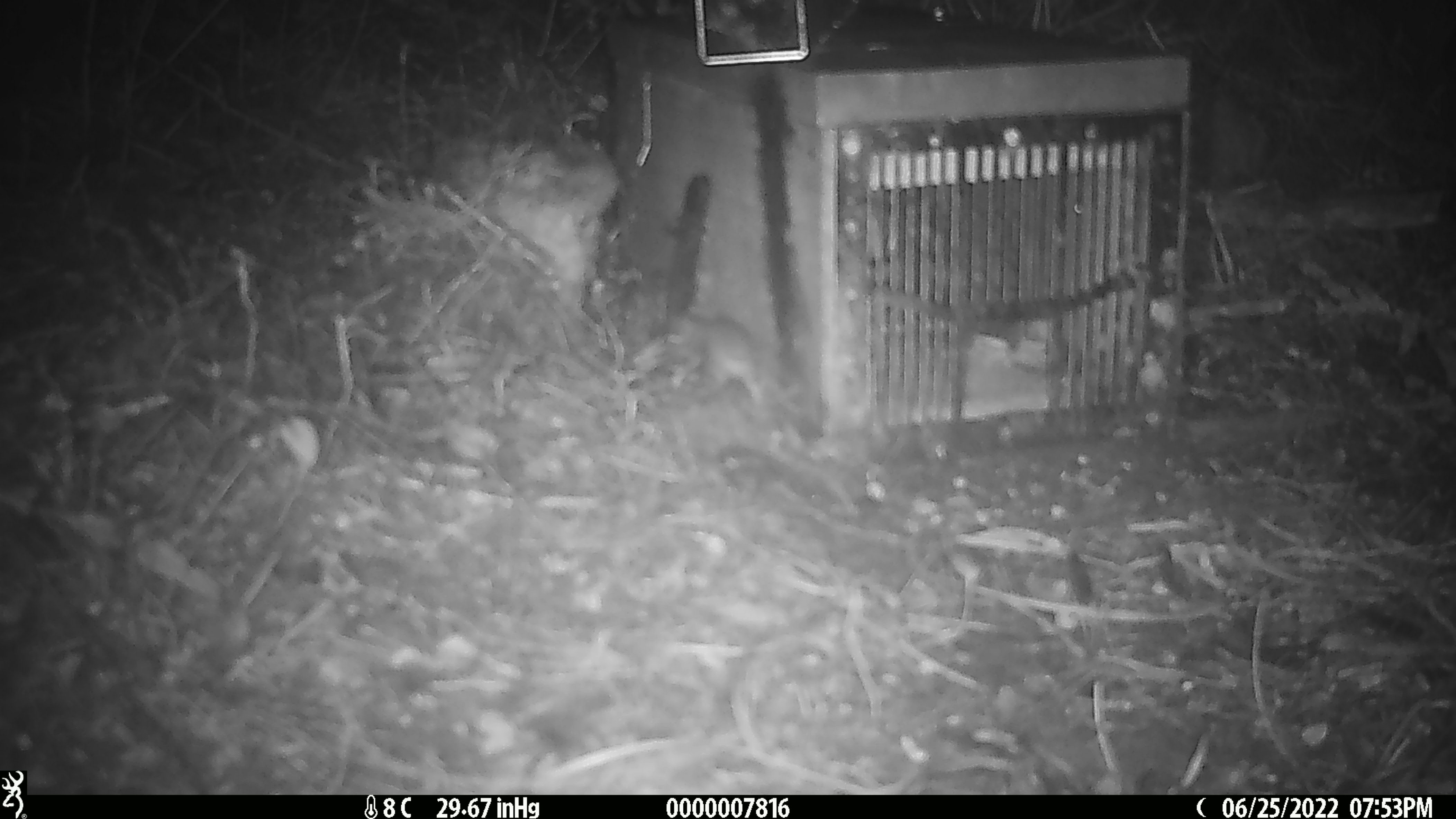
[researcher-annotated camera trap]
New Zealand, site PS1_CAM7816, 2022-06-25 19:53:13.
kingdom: Animalia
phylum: Chordata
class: Mammalia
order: Rodentia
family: Muridae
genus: Mus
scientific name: Mus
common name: mouse